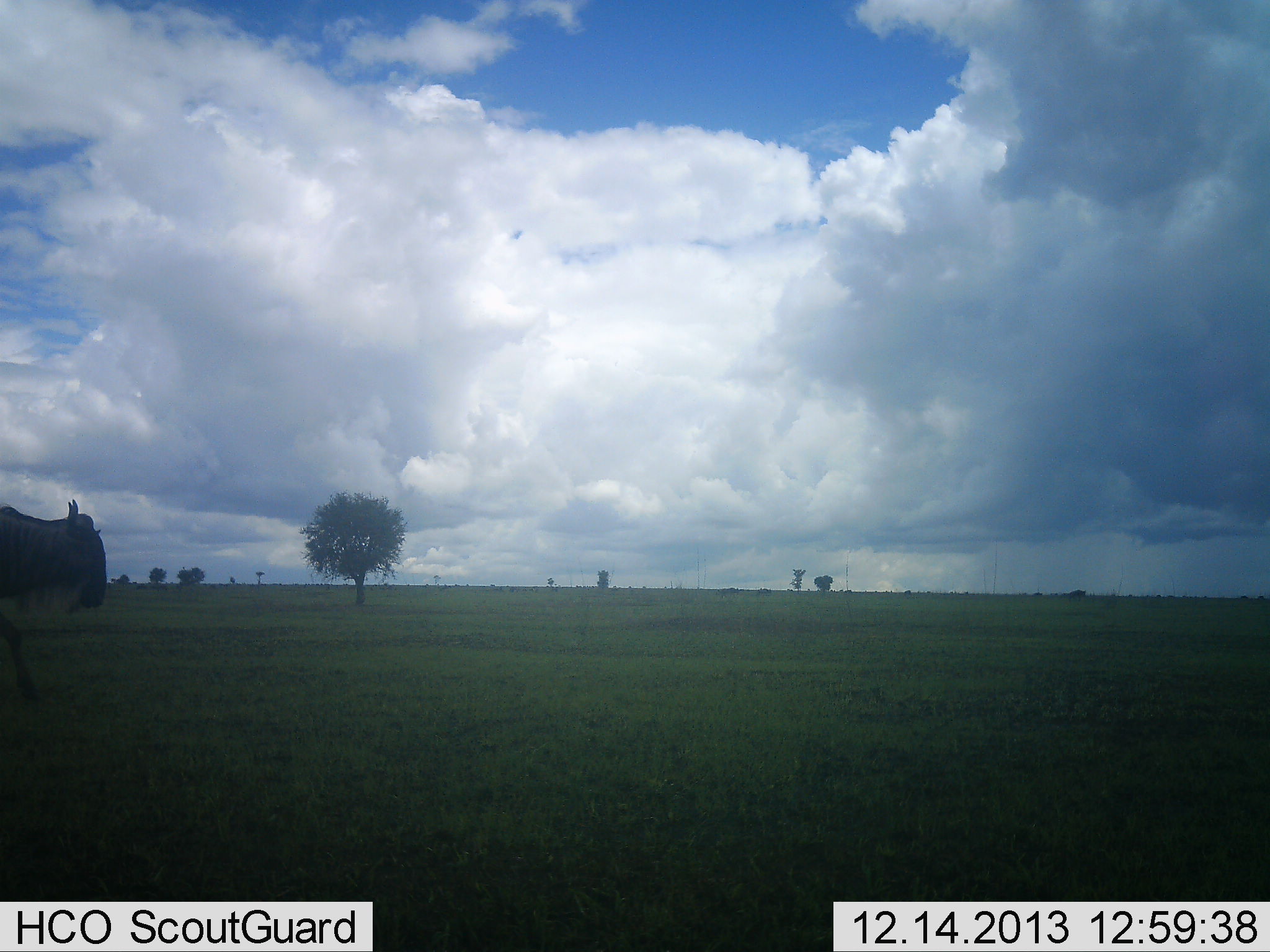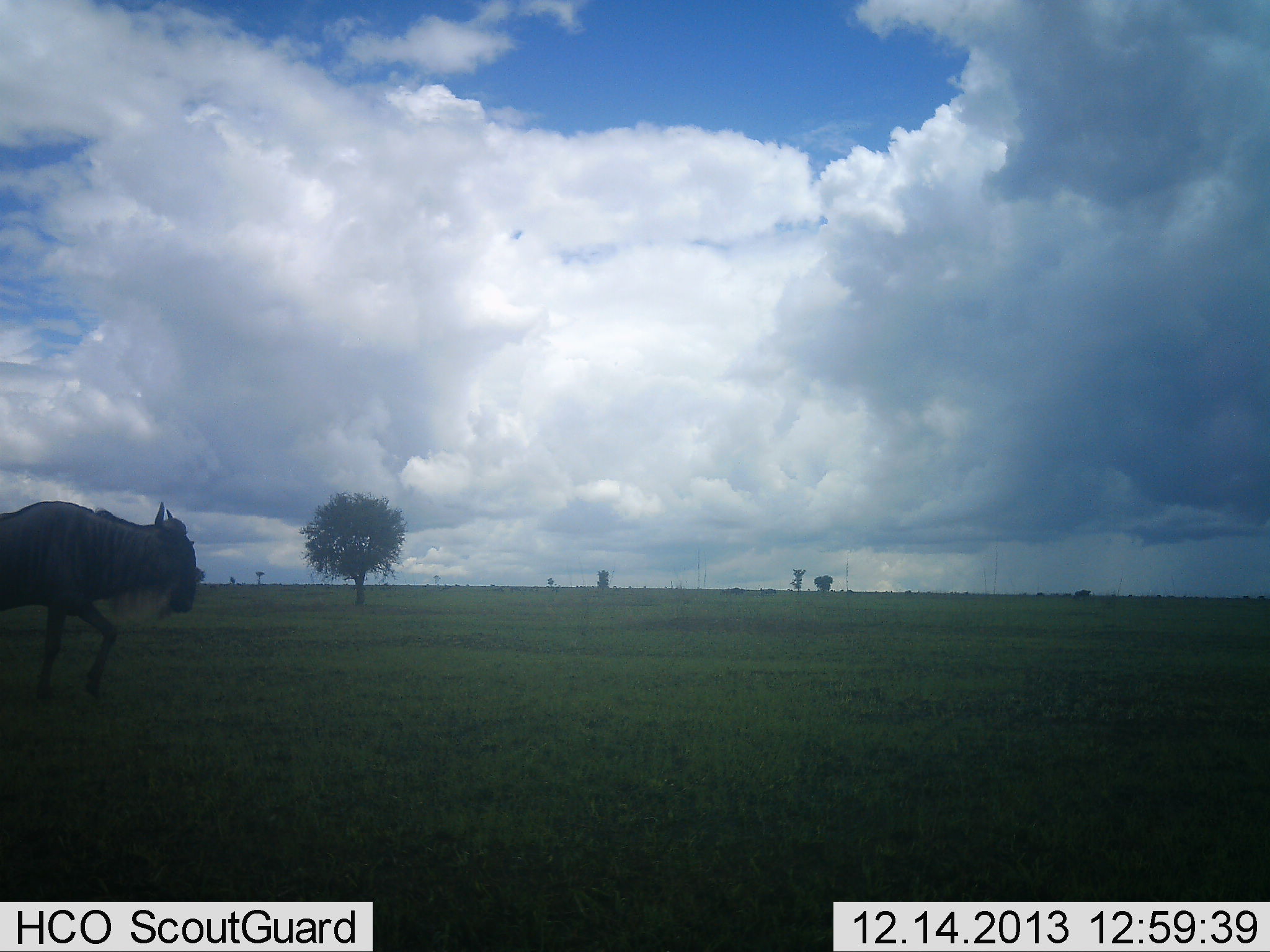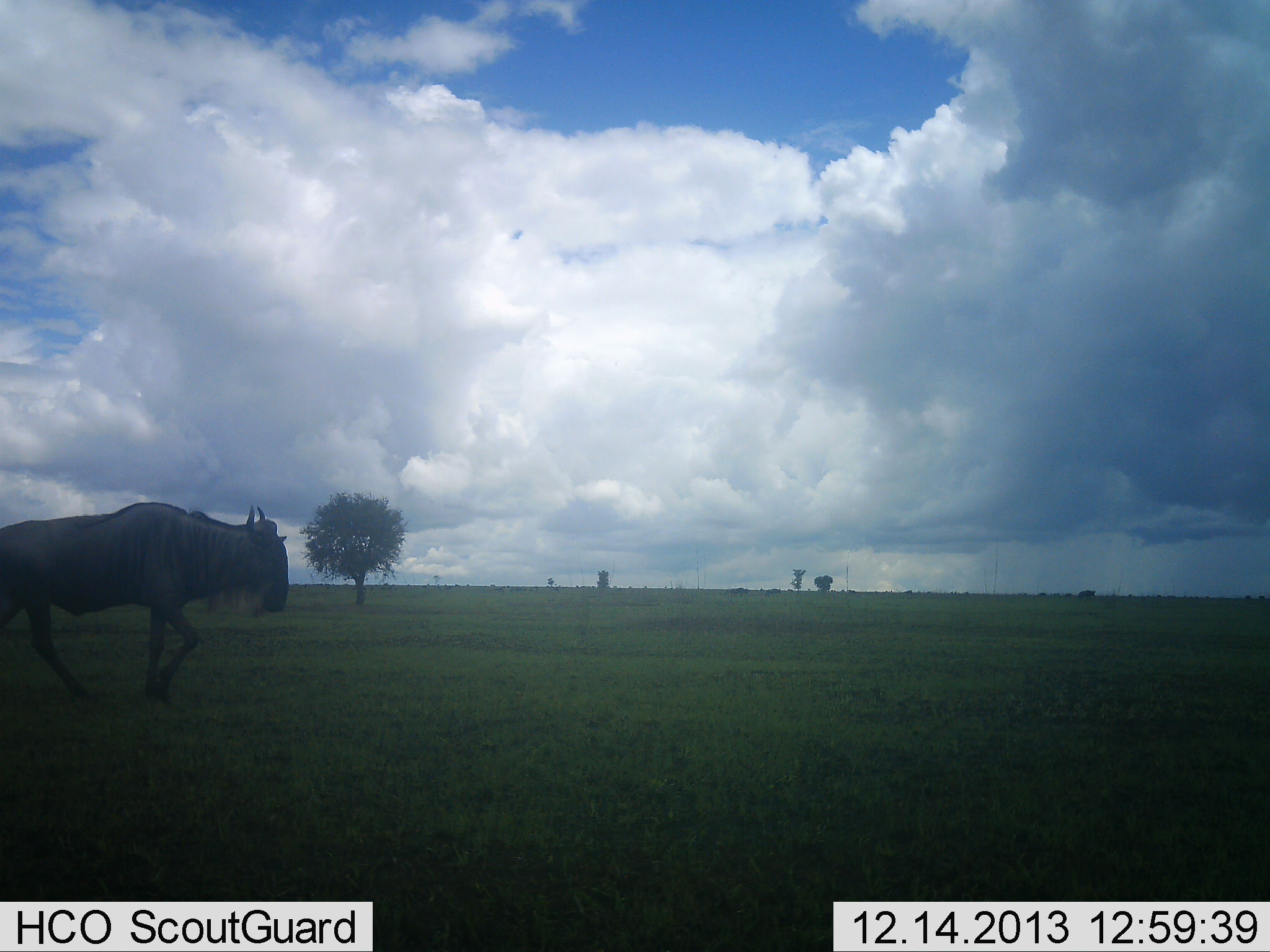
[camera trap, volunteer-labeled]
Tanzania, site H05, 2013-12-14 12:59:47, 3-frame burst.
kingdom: Animalia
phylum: Chordata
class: Mammalia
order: Artiodactyla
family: Bovidae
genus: Connochaetes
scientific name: Connochaetes taurinus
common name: blue wildebeest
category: wildebeest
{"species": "wildebeest (blue wildebeest) (Connochaetes taurinus)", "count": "1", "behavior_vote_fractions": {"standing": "0%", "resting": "0%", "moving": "100%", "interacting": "0%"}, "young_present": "0%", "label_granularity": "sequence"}